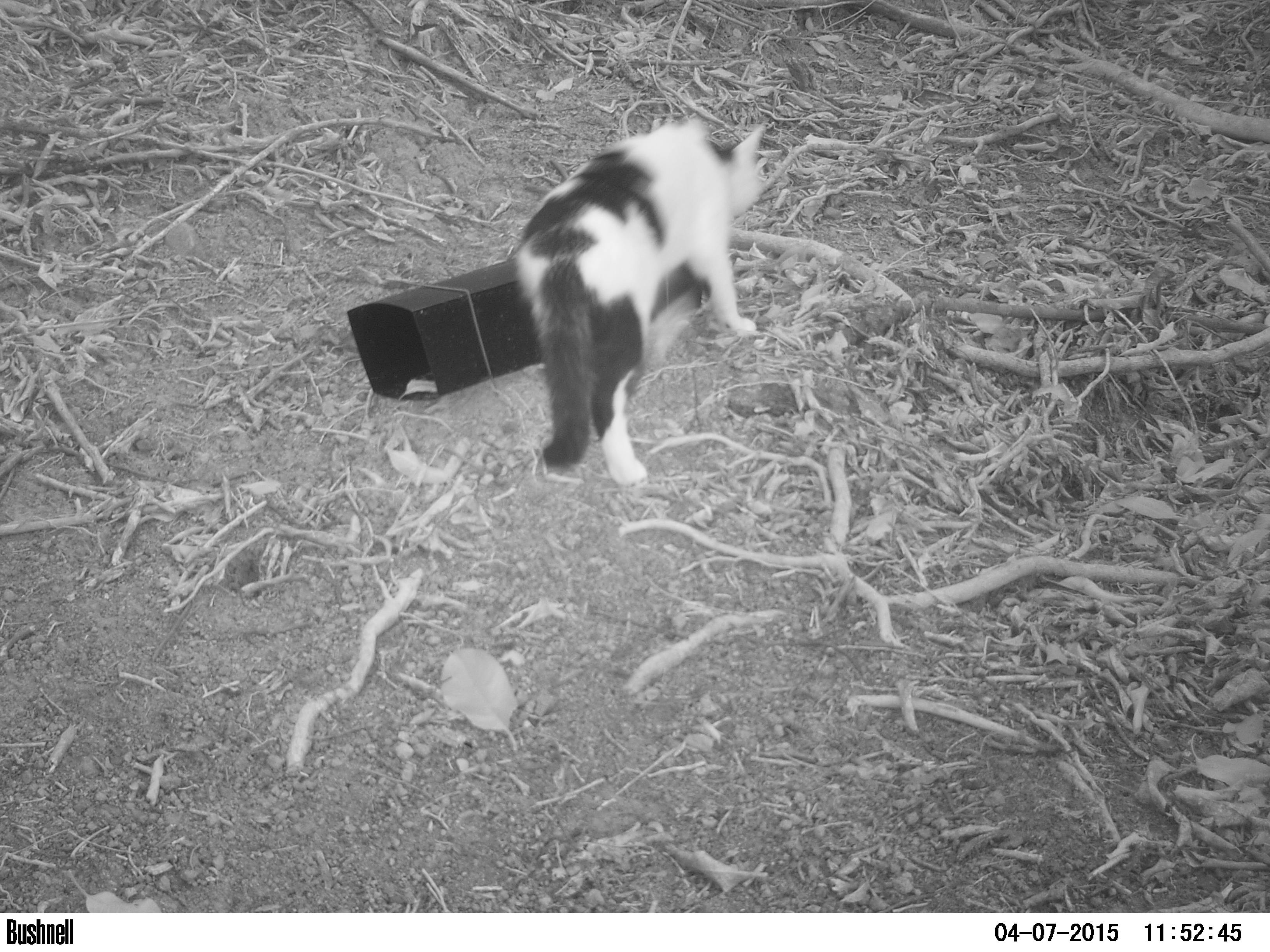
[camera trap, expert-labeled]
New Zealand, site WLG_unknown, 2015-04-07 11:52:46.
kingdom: Animalia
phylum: Chordata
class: Mammalia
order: Carnivora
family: Felidae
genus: Felis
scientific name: Felis catus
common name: domestic cat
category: cat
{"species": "cat (domestic cat) (Felis catus)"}